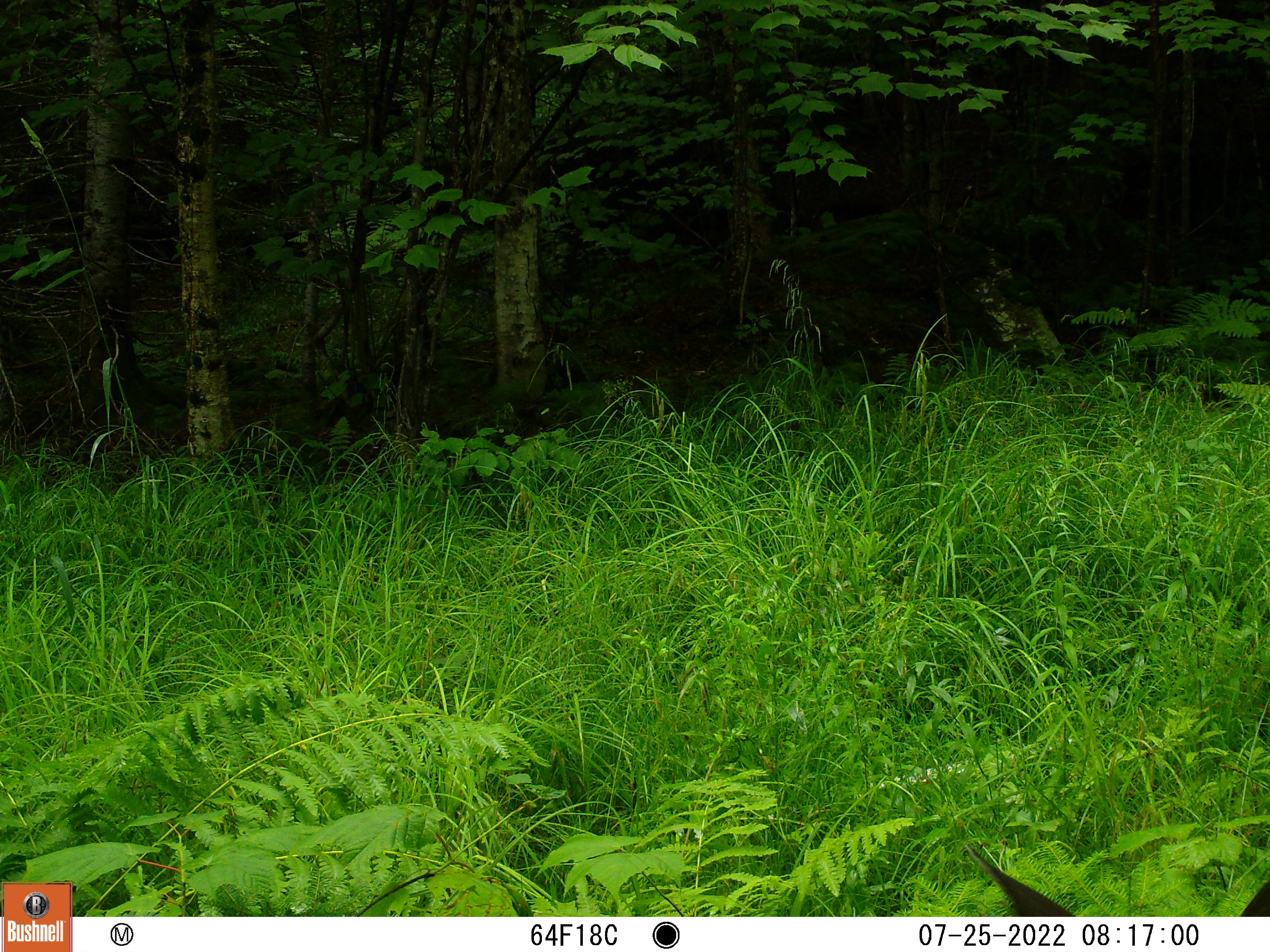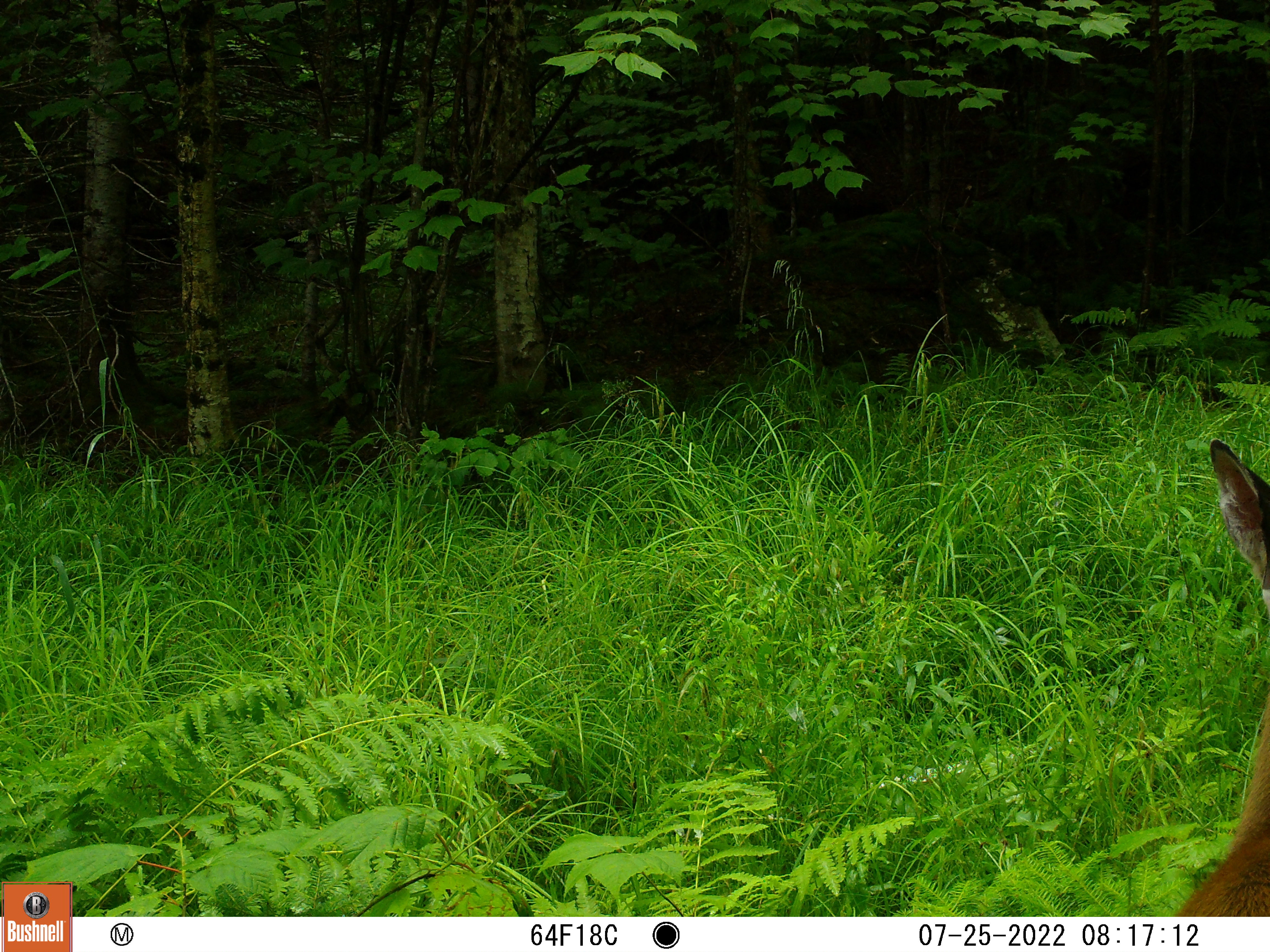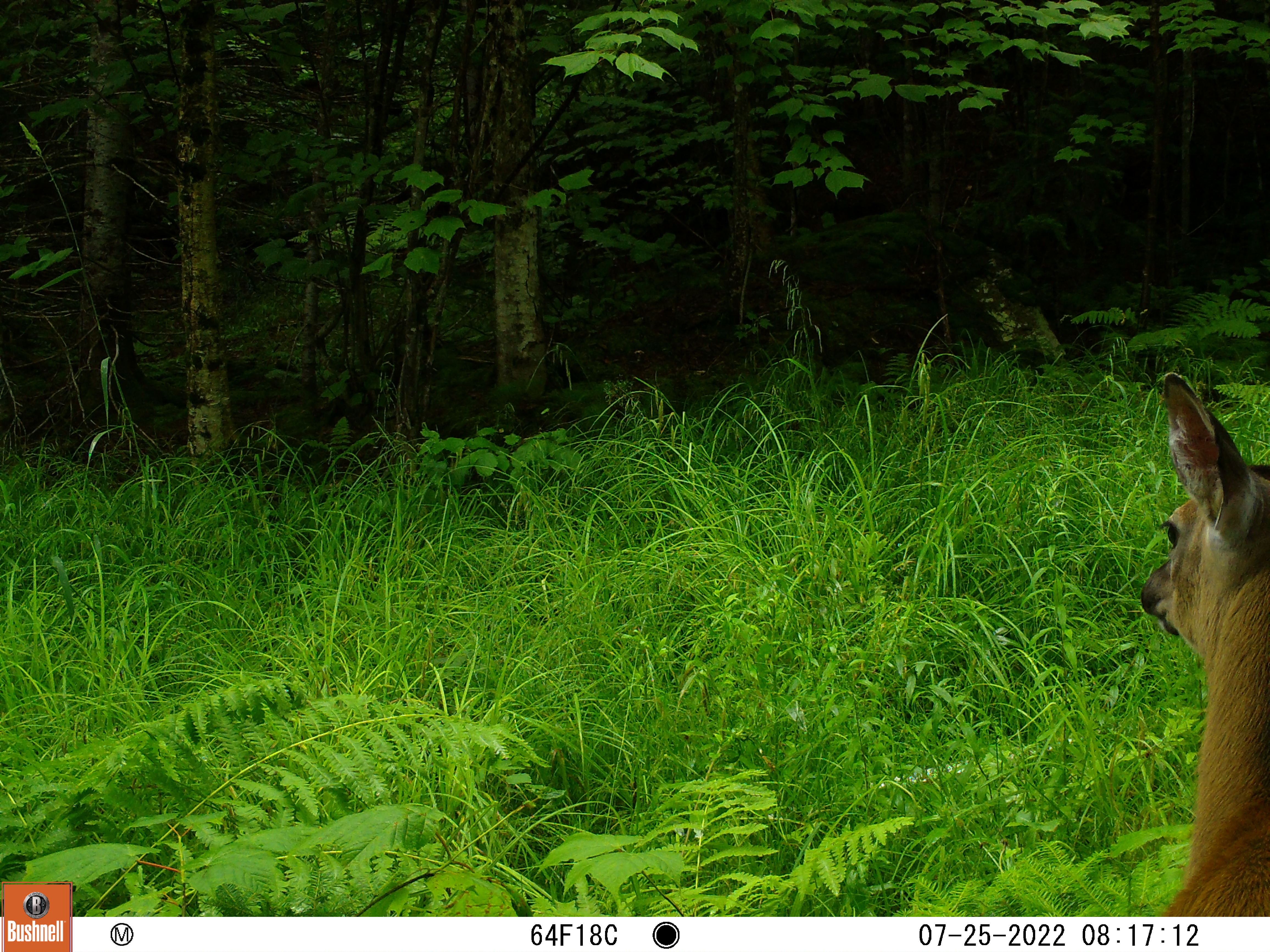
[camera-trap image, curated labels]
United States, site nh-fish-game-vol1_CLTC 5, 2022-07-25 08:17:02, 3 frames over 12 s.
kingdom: Animalia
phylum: Chordata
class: Mammalia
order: Artiodactyla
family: Cervidae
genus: Odocoileus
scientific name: Odocoileus virginianus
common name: white-tailed deer